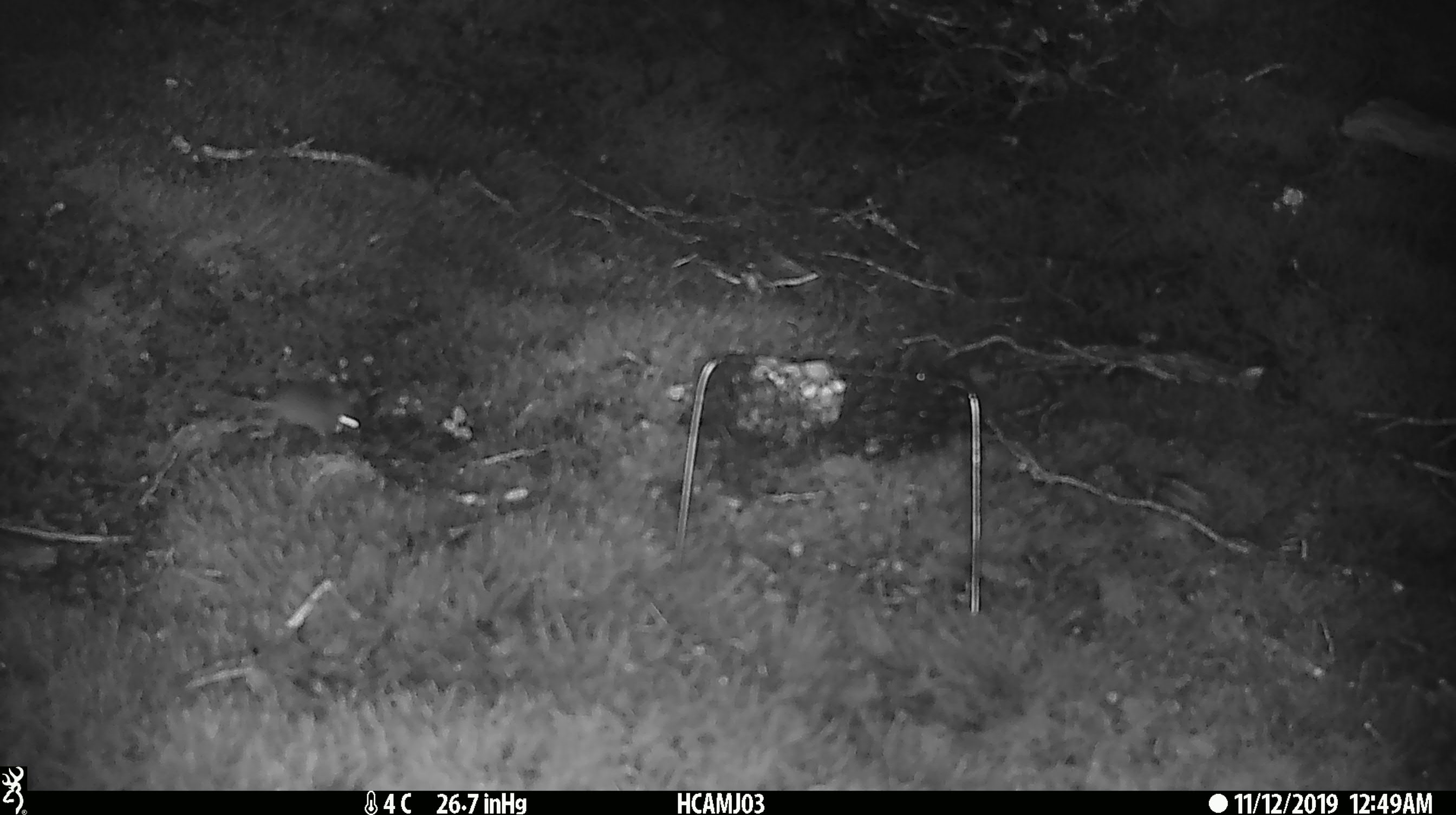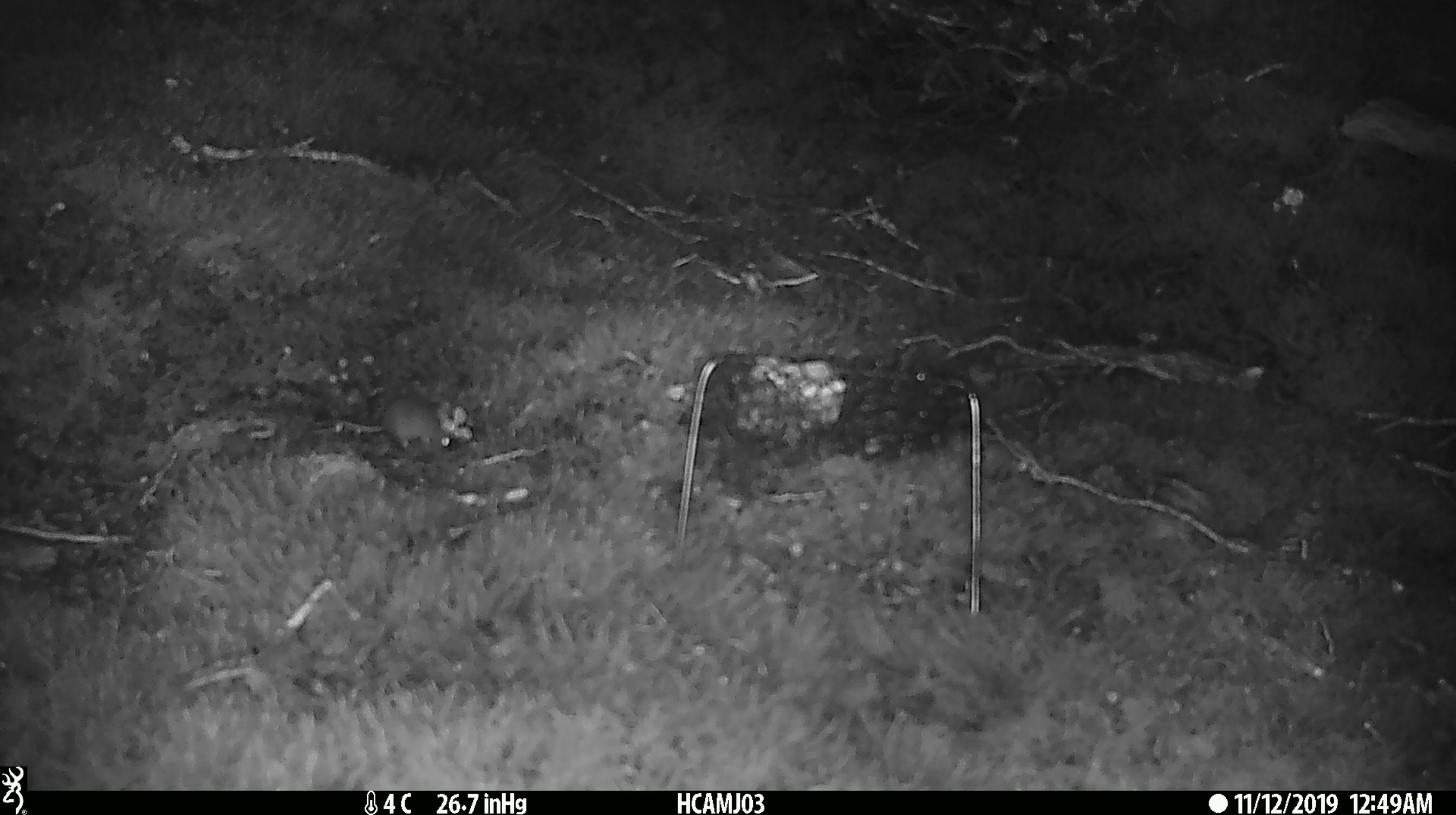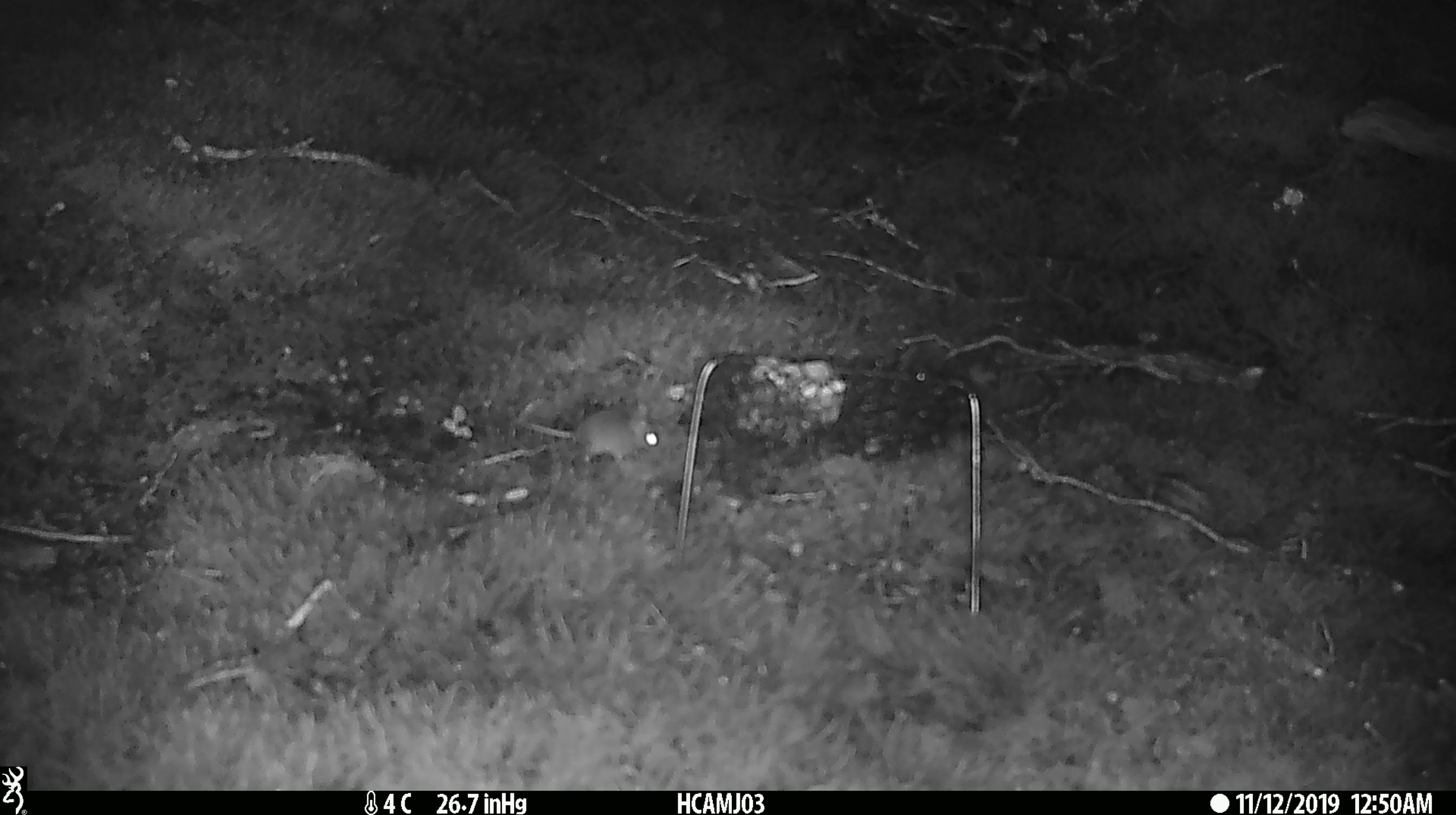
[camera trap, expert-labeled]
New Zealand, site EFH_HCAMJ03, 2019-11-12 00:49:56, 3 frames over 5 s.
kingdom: Animalia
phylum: Chordata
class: Mammalia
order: Rodentia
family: Muridae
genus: Mus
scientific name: Mus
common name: mouse